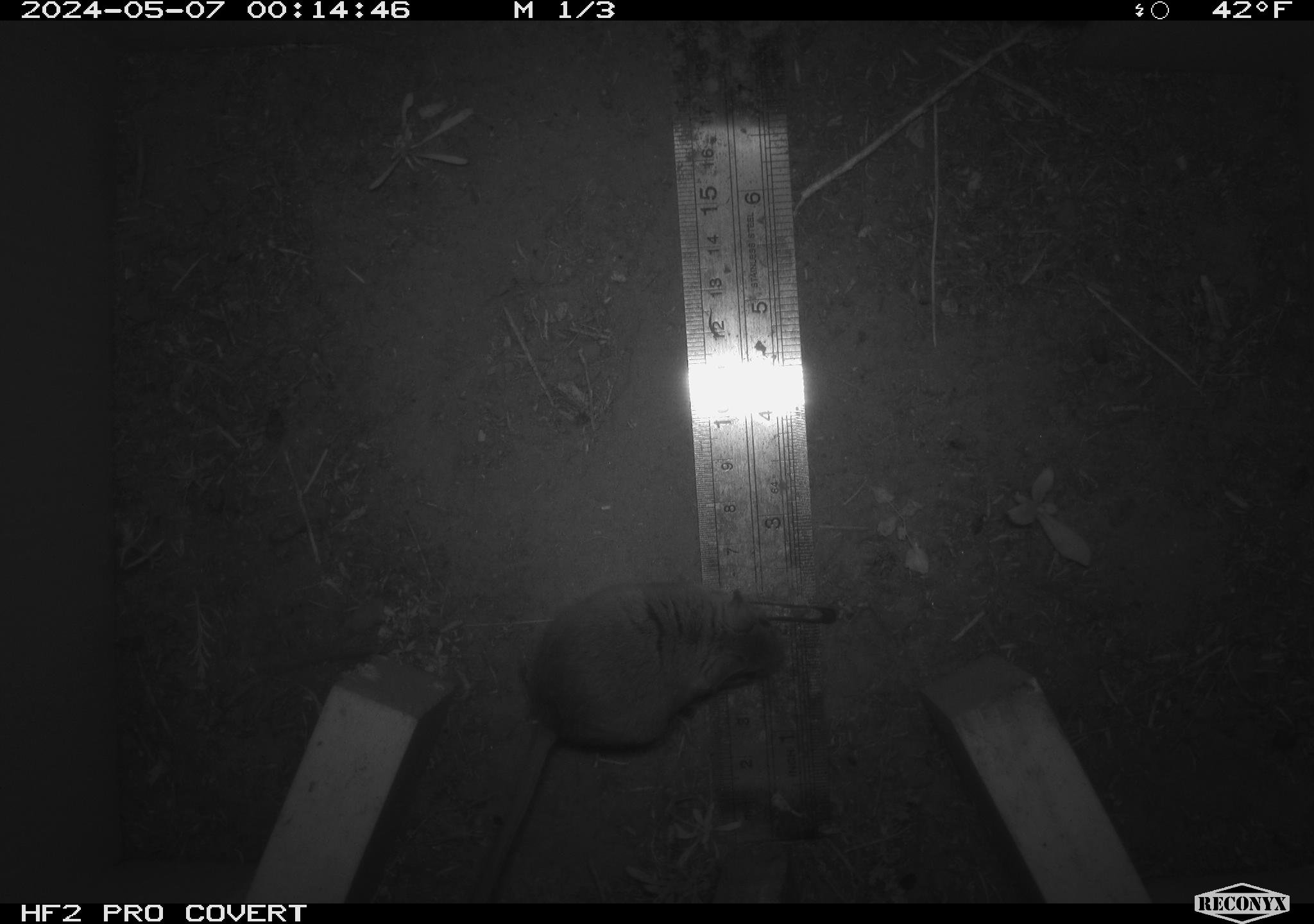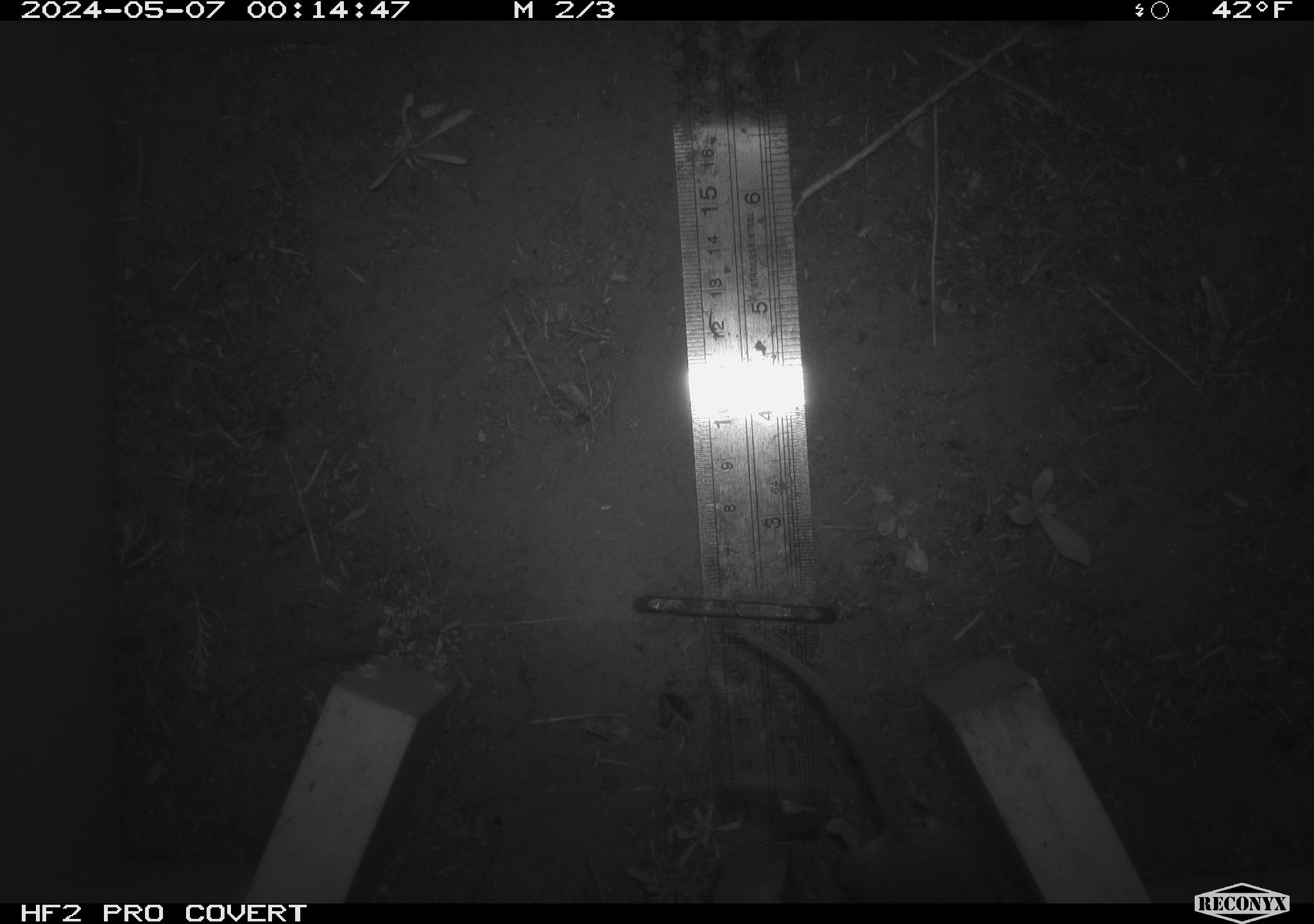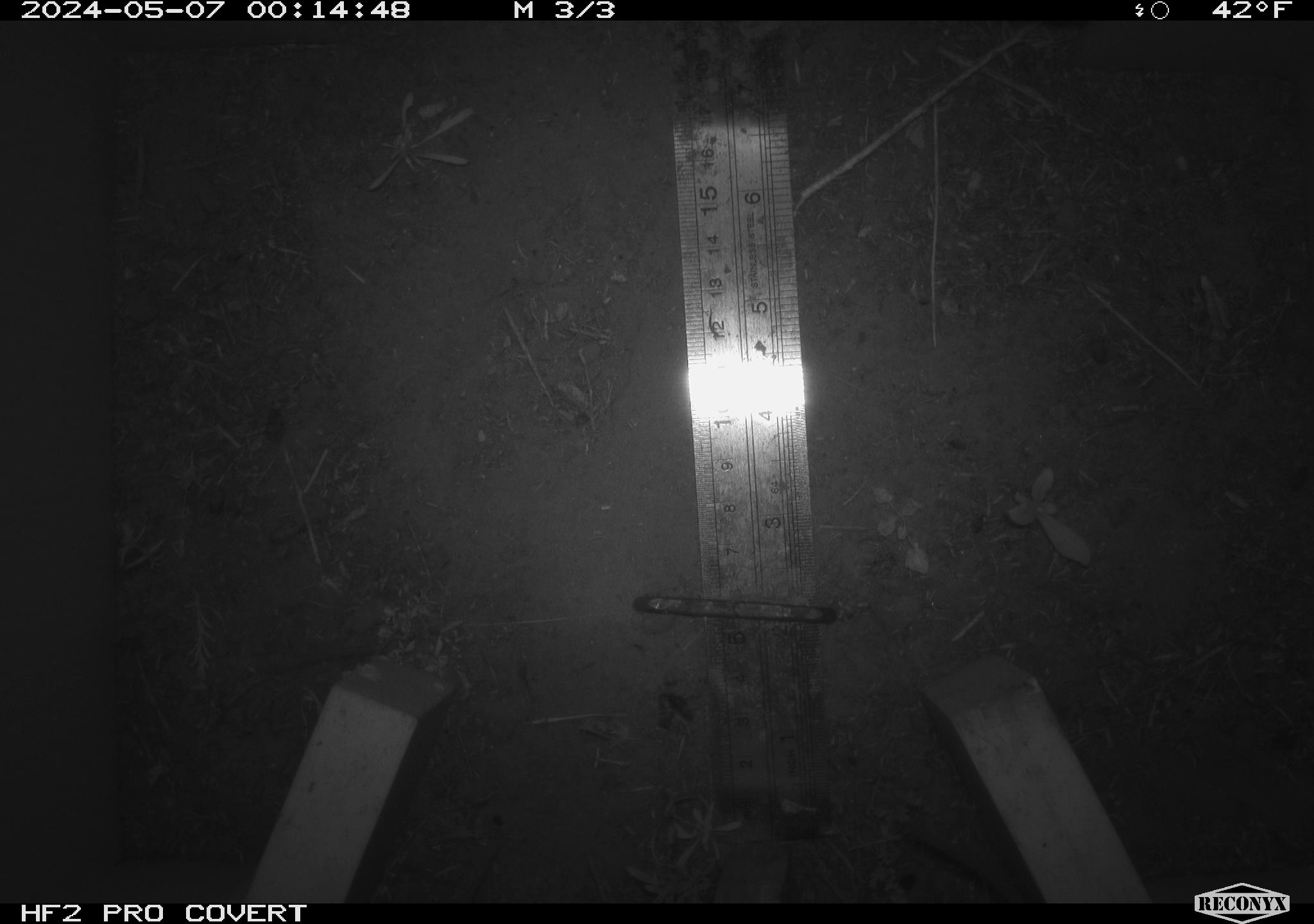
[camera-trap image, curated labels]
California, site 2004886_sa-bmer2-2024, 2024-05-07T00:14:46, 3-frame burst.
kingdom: Animalia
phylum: Chordata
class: Mammalia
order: Rodentia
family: Muridae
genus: Rattus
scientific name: Rattus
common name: rat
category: rattus species